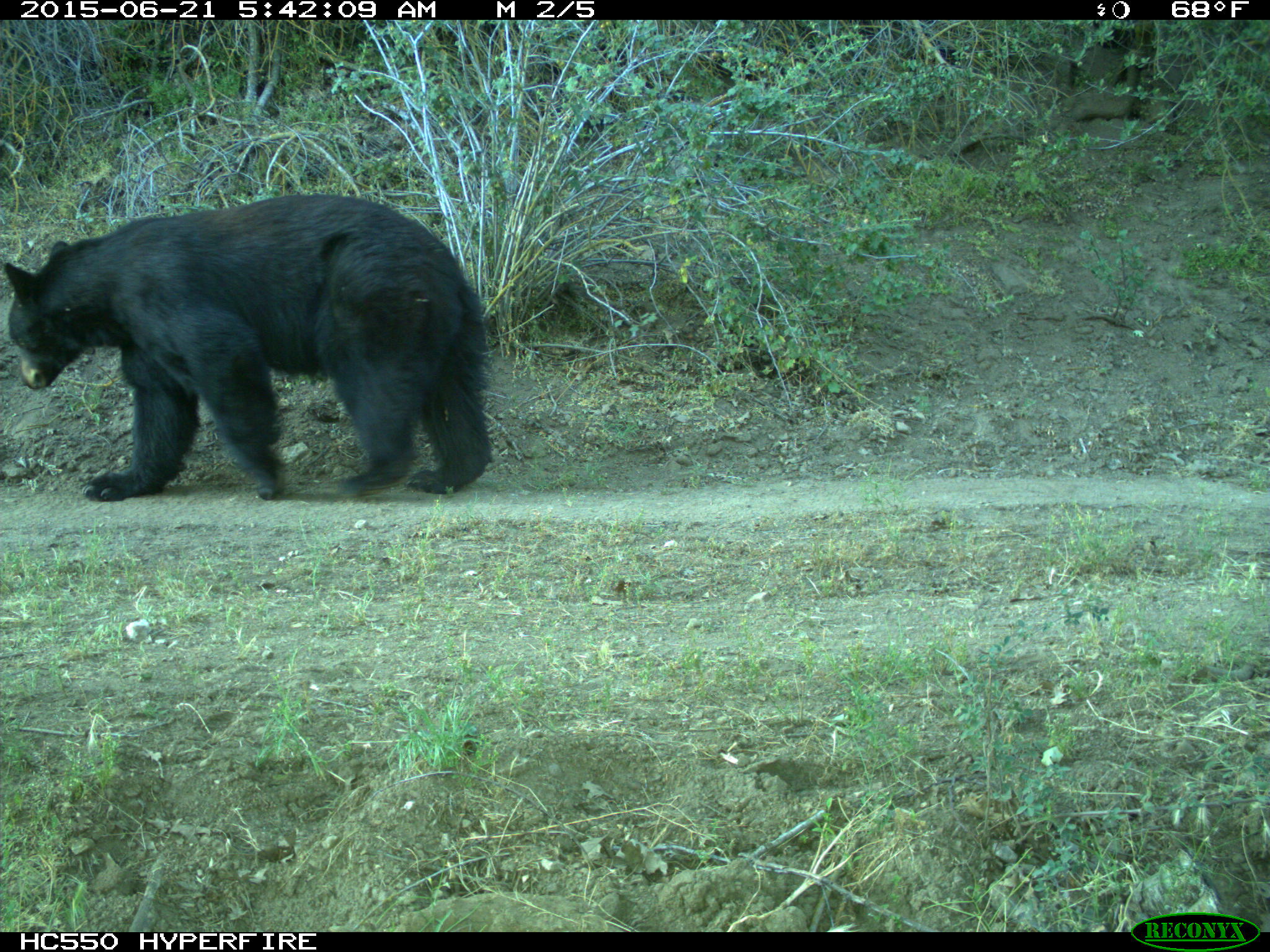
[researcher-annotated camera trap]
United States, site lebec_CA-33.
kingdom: Animalia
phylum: Chordata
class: Mammalia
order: Carnivora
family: Ursidae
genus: Ursus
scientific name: Ursus americanus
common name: american black bear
Ursus americanus (american black bear).